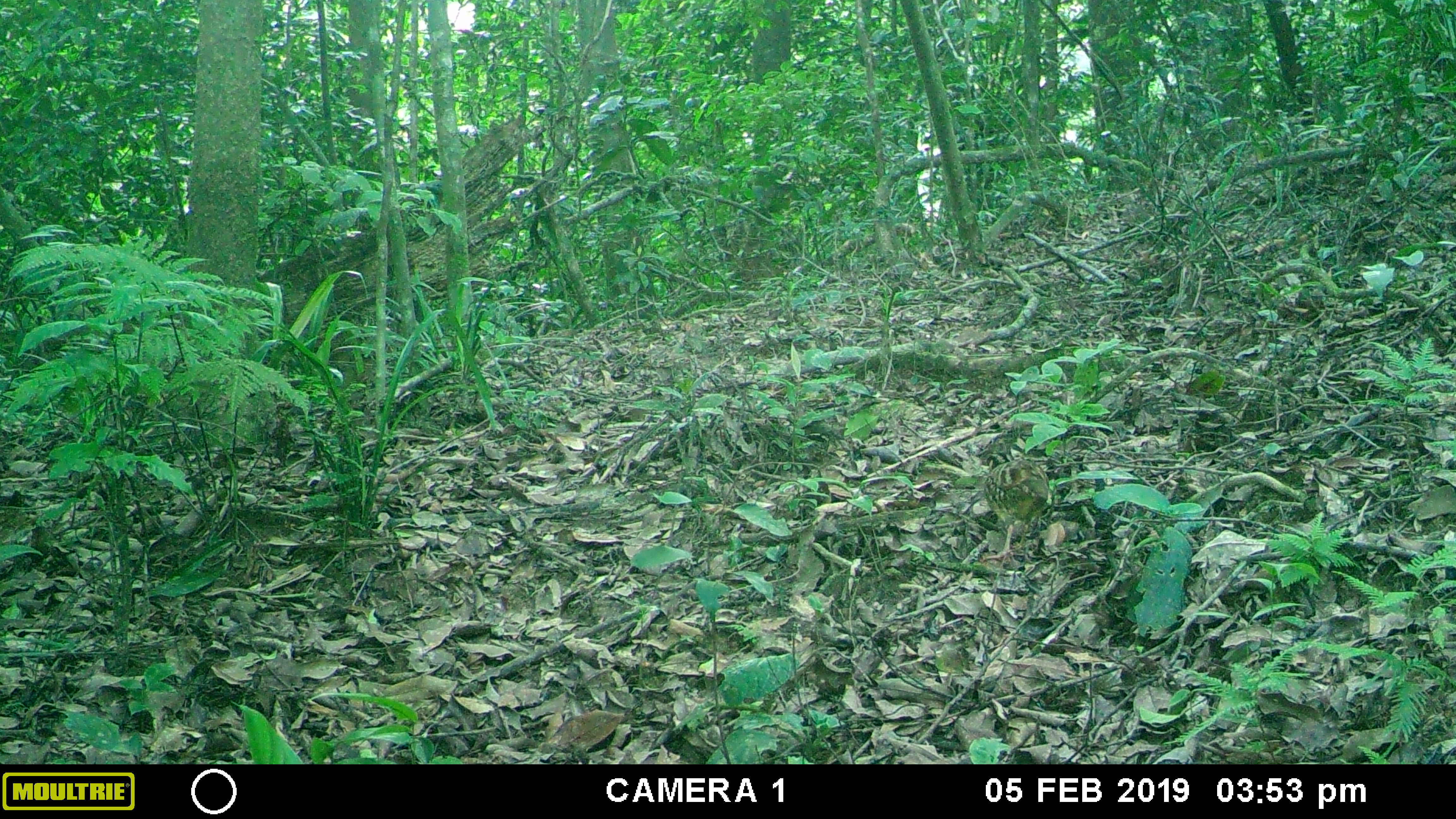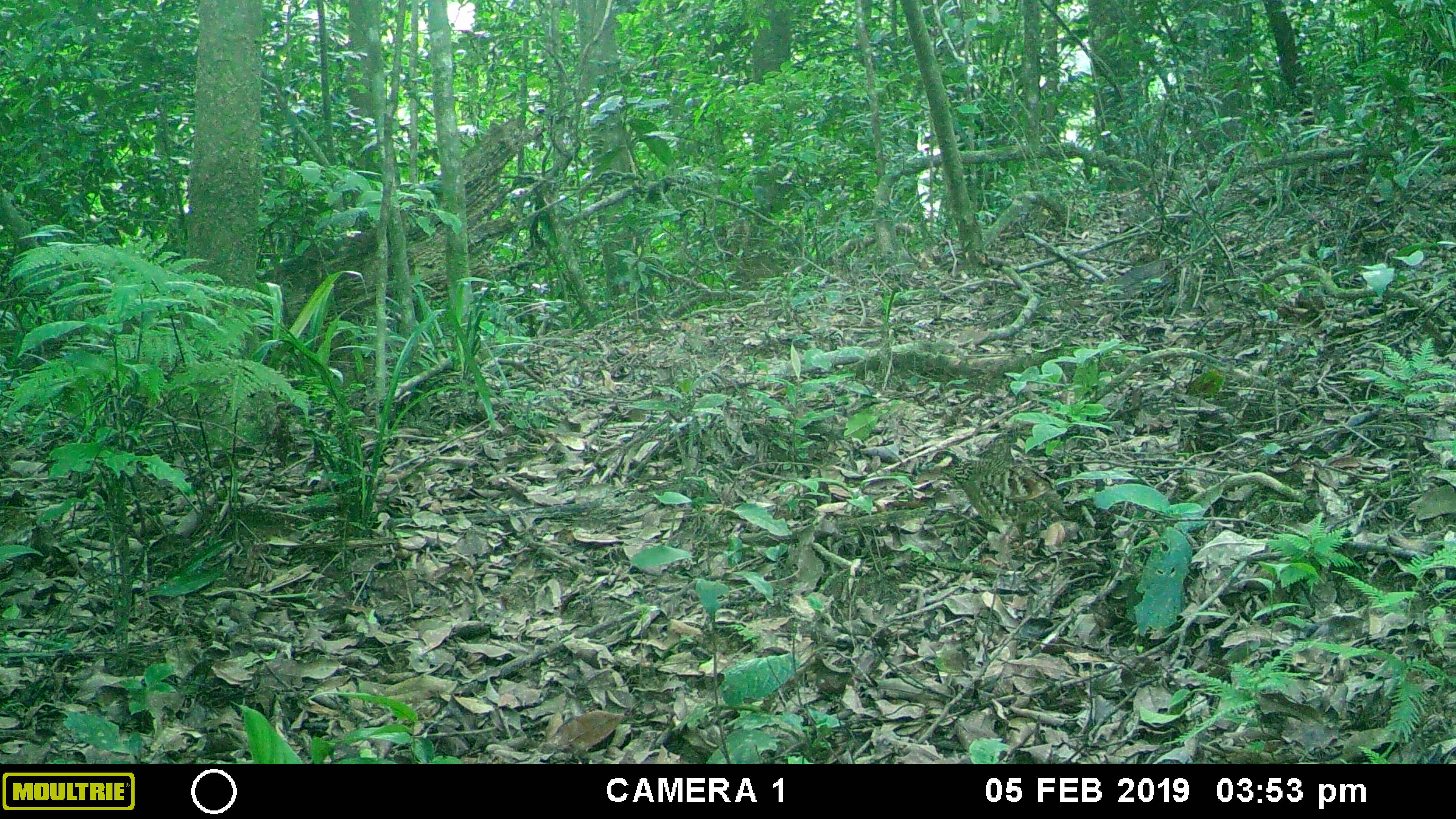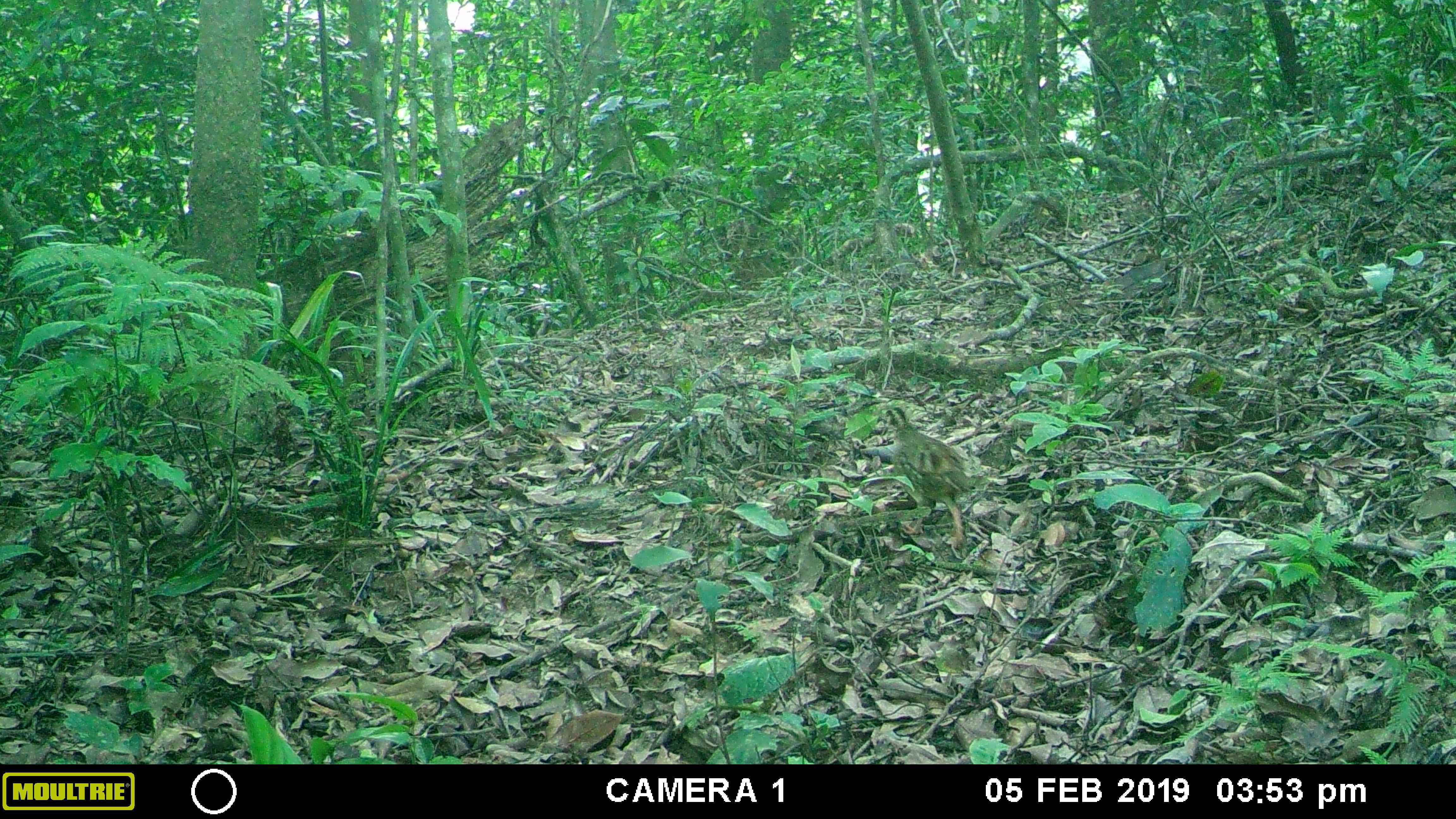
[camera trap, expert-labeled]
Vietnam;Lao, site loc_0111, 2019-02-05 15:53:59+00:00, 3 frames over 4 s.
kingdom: Animalia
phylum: Chordata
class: Aves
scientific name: Aves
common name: bird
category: unidentified bird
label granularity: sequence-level